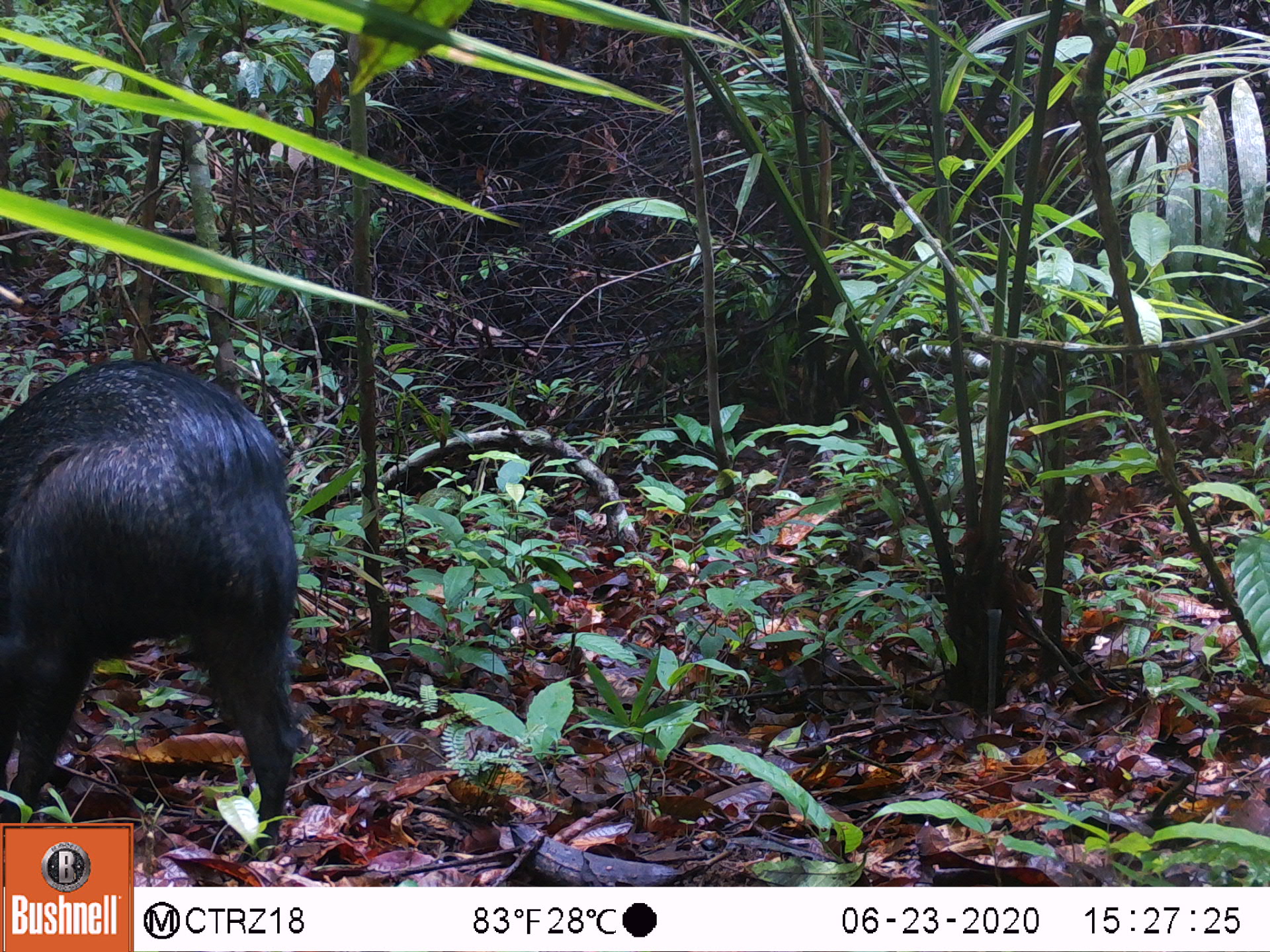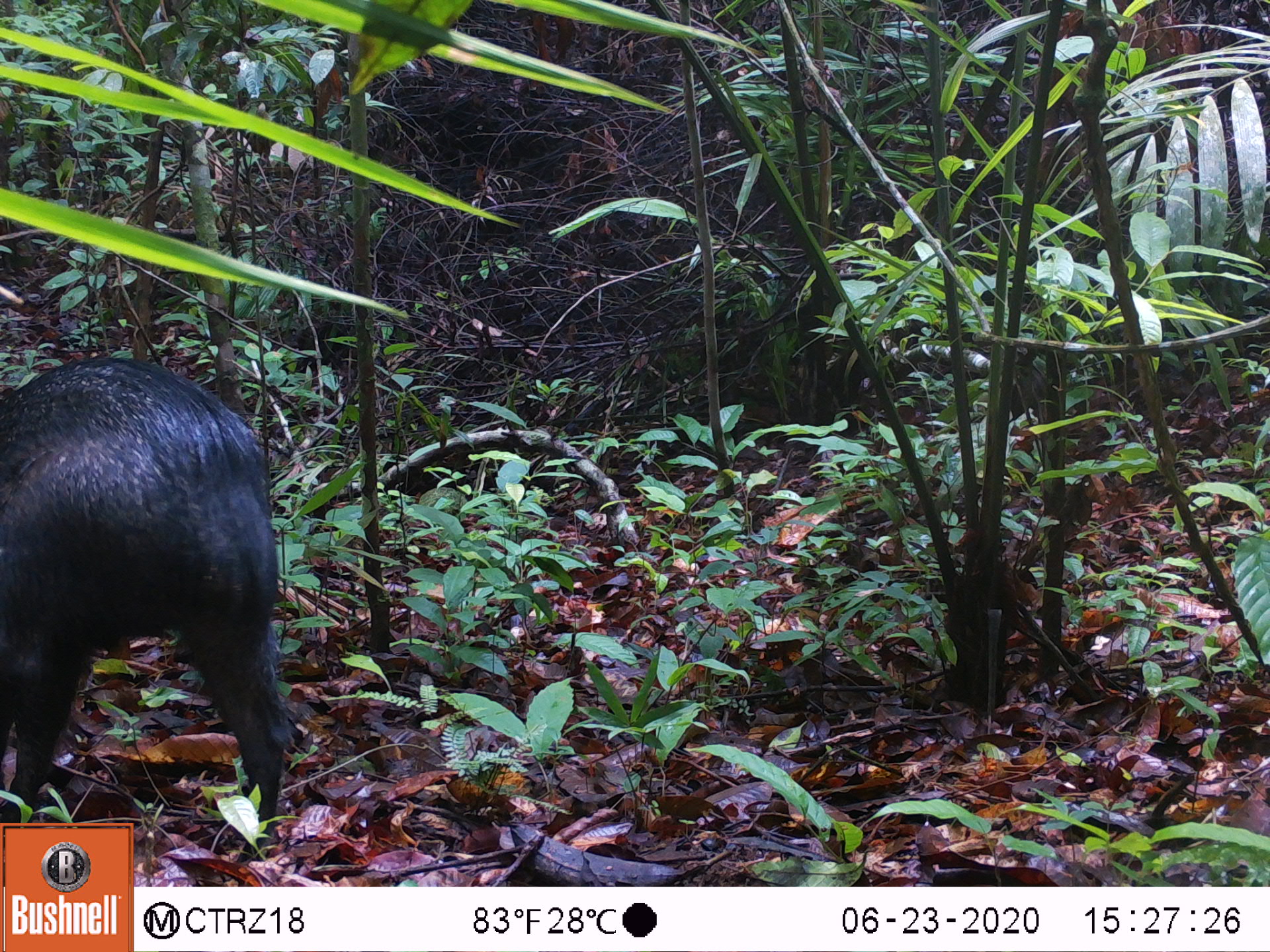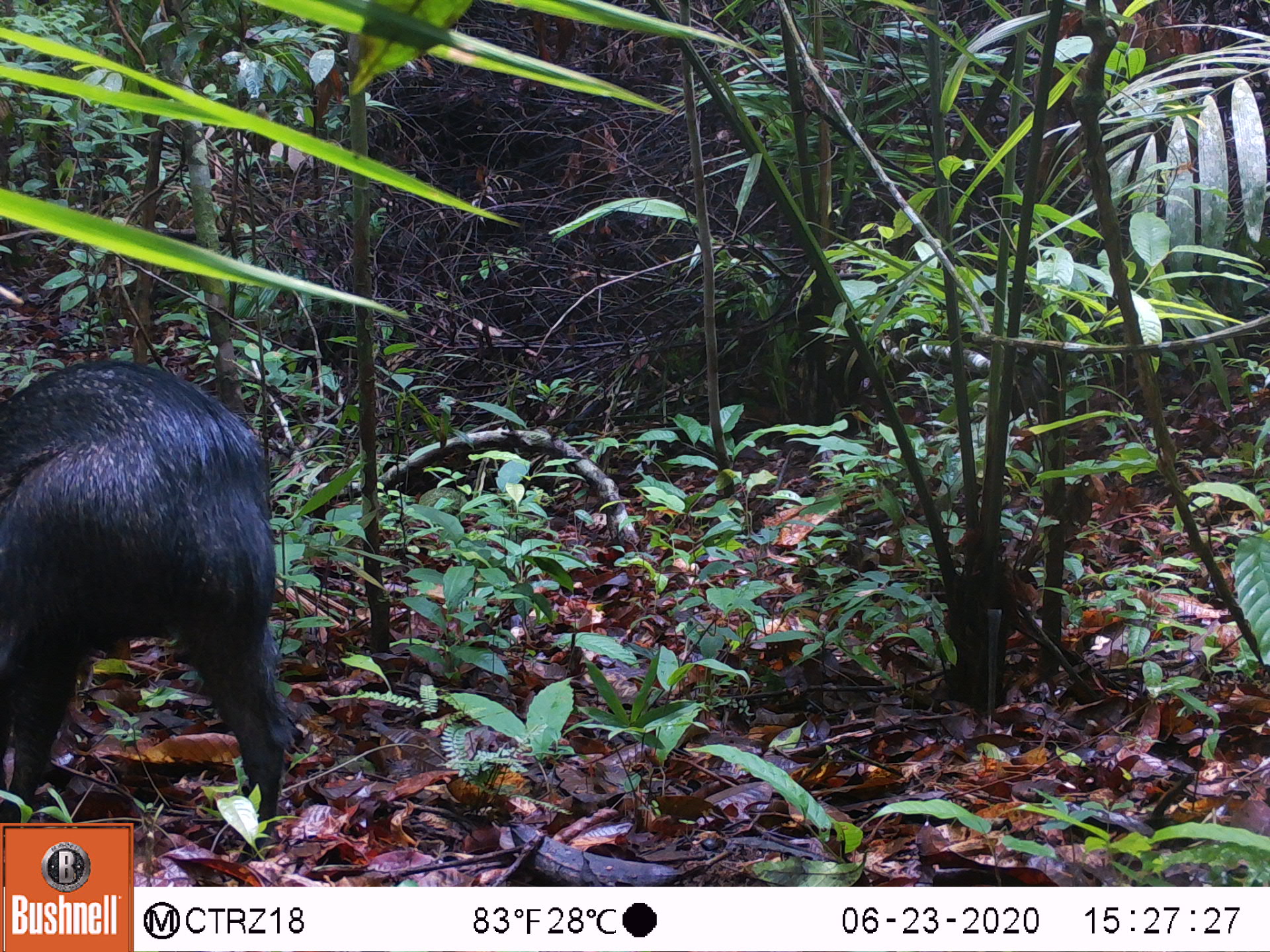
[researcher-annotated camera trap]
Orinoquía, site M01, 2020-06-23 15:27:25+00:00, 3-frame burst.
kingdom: Animalia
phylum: Chordata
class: Mammalia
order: Artiodactyla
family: Tayassuidae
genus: Pecari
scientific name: Pecari tajacu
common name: collared peccary